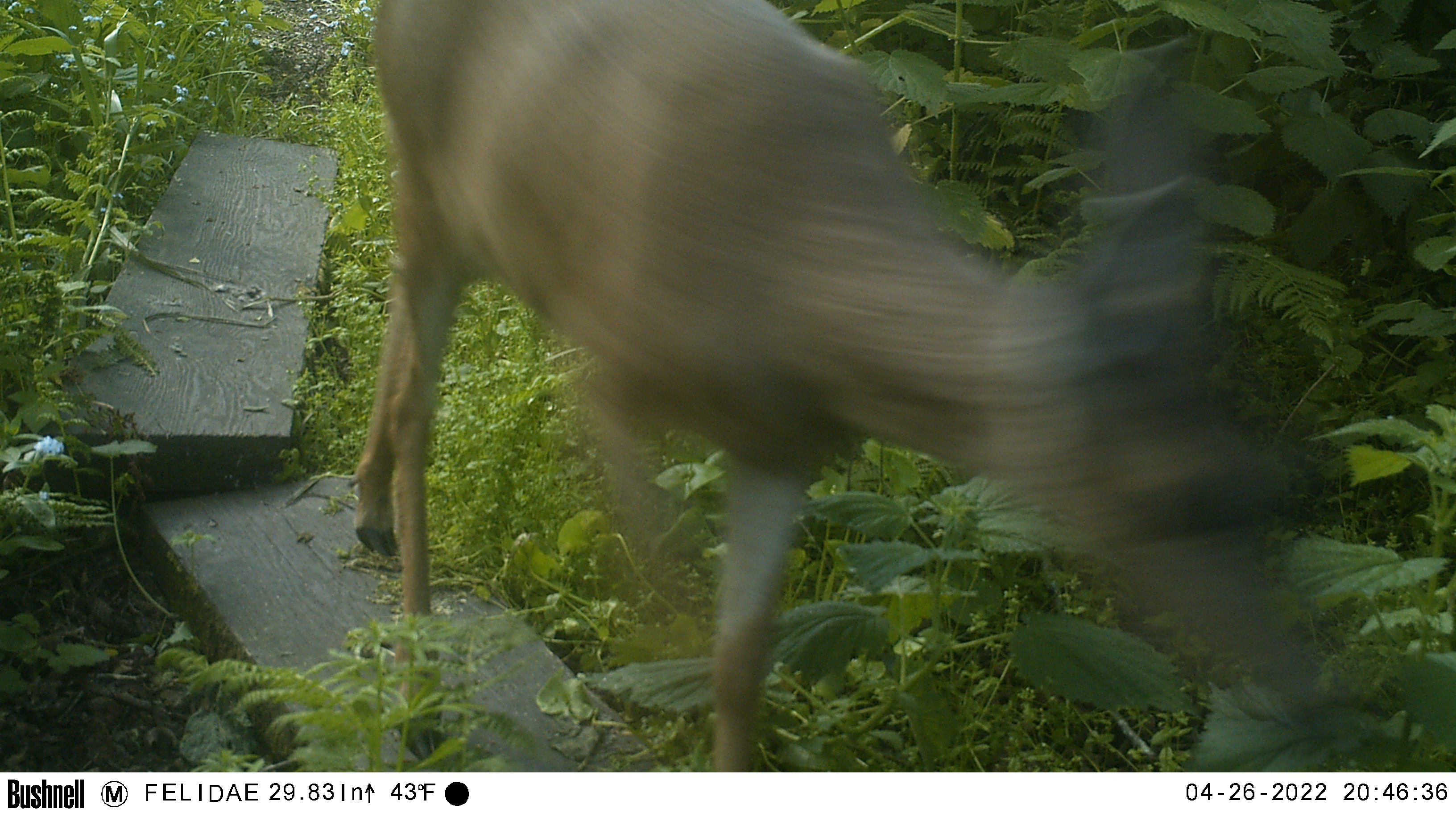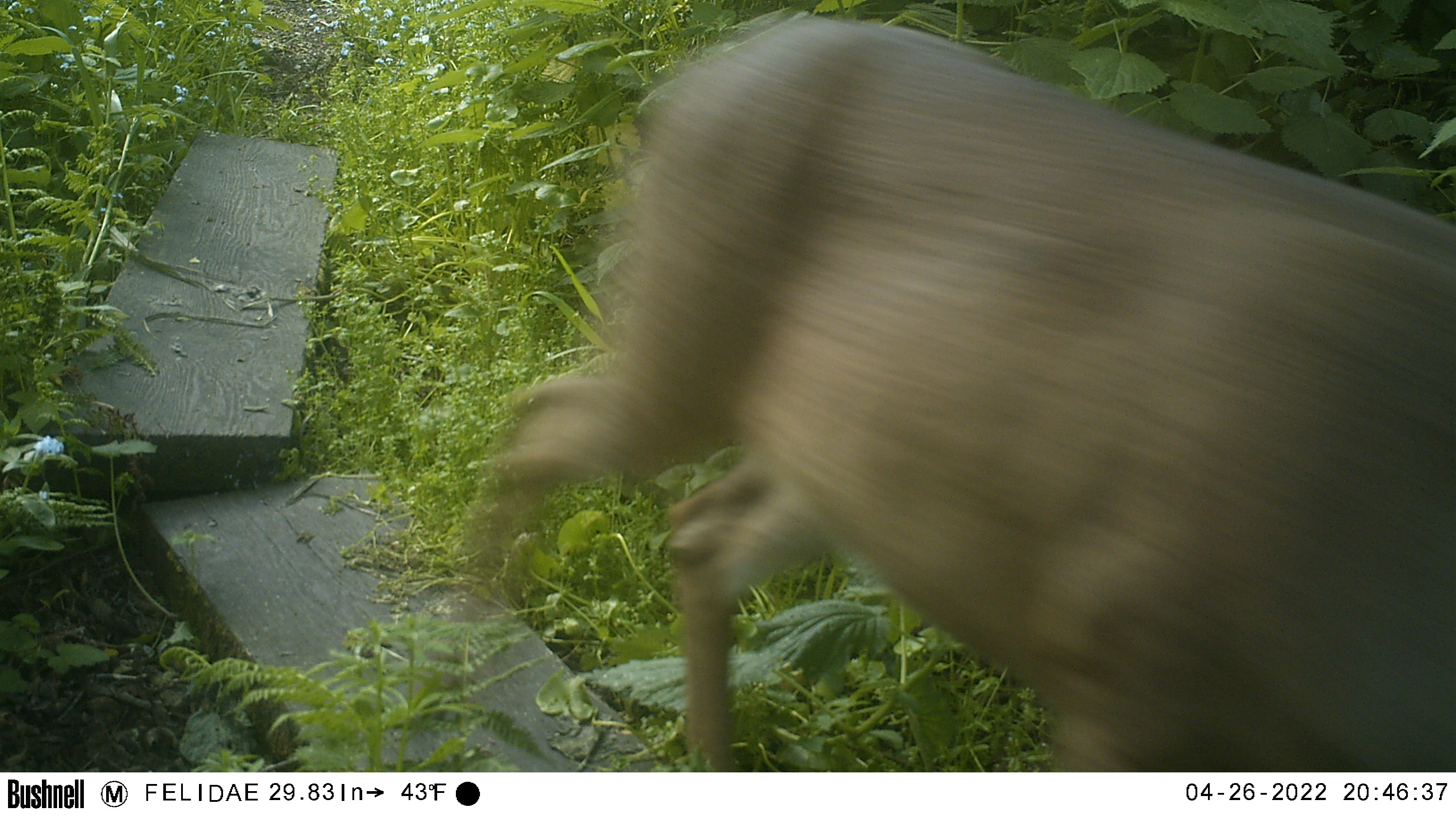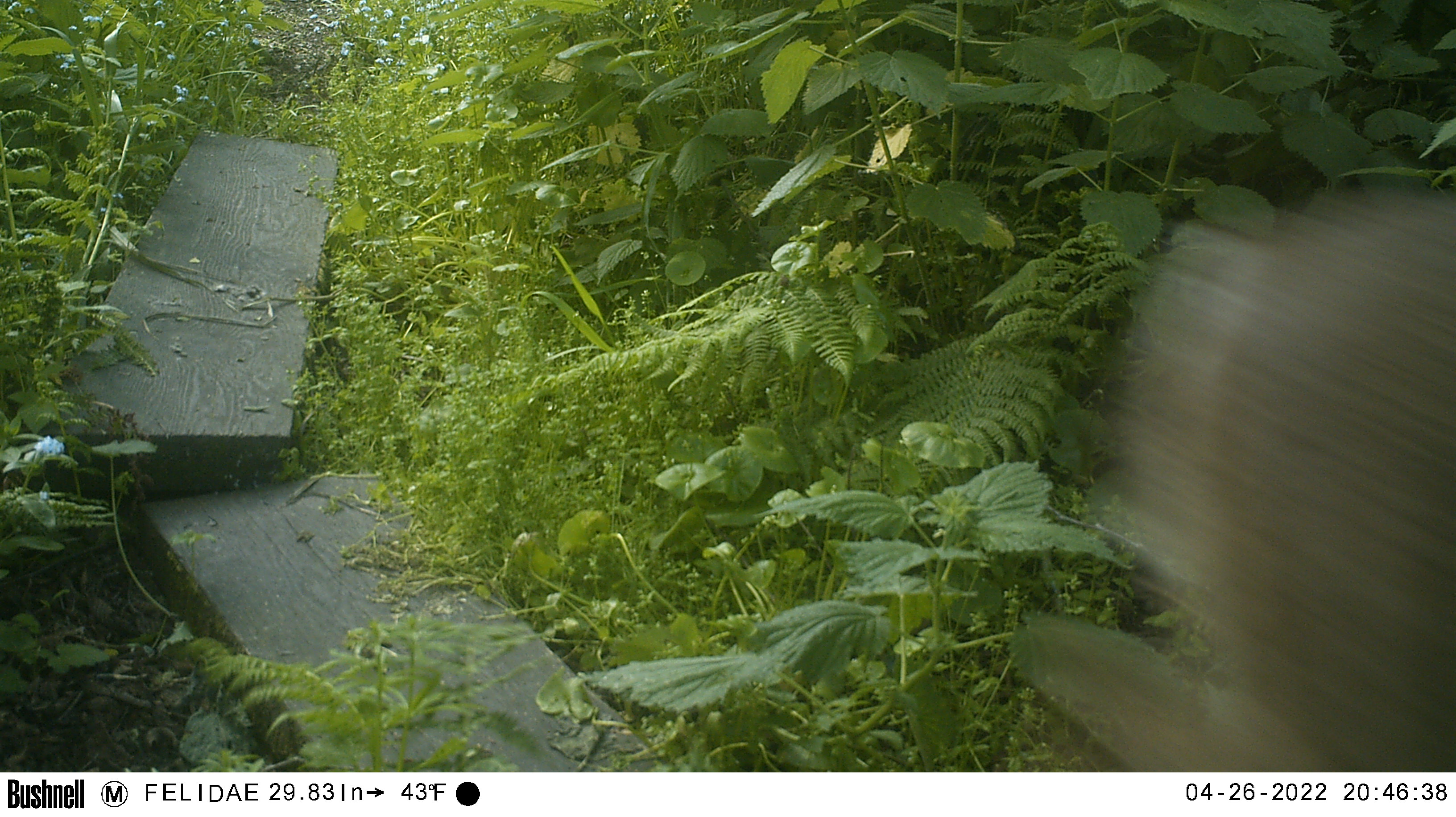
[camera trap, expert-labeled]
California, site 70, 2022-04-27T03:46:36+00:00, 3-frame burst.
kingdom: Animalia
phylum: Chordata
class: Mammalia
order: Artiodactyla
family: Cervidae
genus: Odocoileus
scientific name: Odocoileus hemionus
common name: mule deer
Mule deer (Odocoileus hemionus).